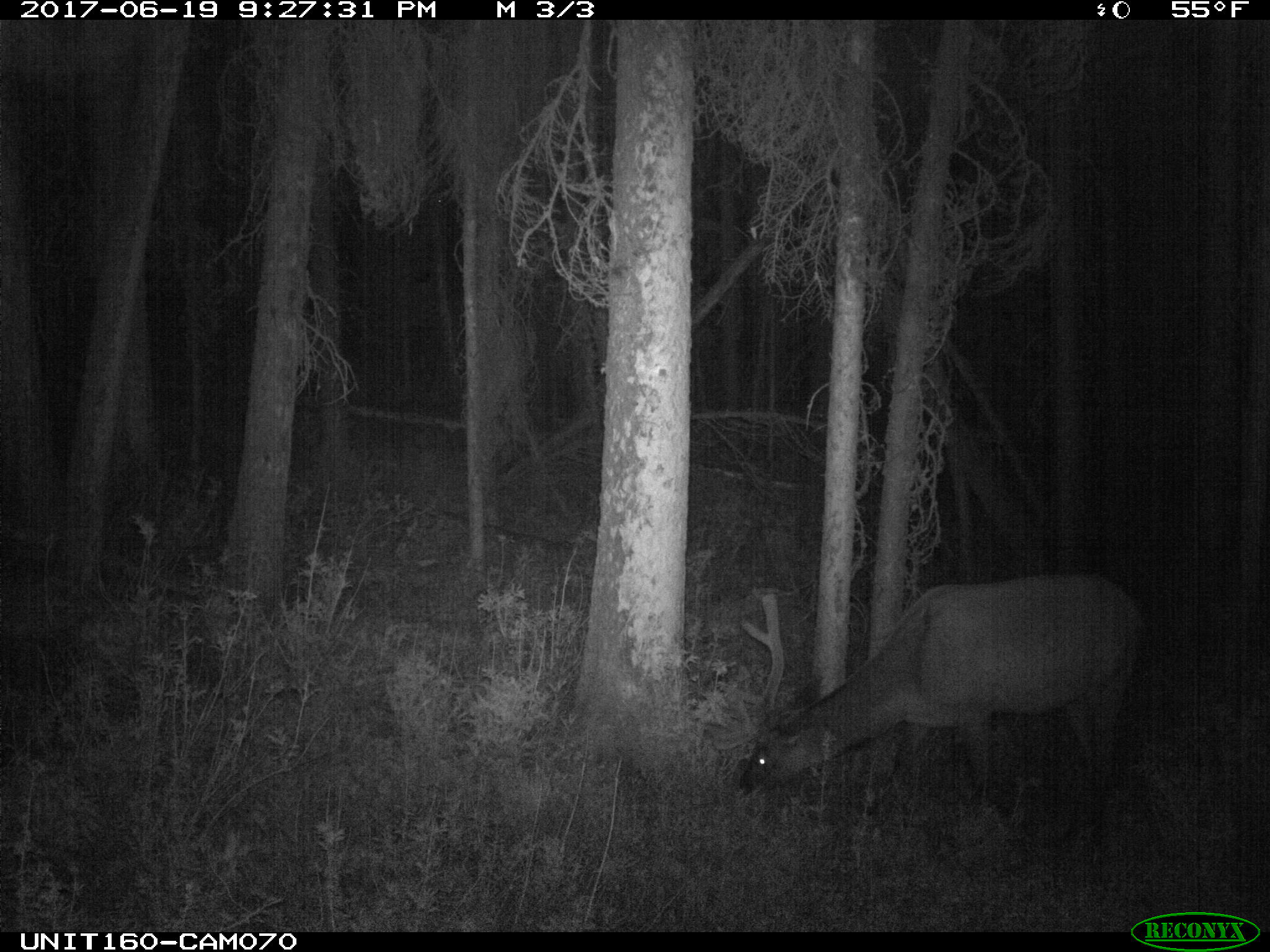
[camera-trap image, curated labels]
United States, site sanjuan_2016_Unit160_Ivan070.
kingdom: Animalia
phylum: Chordata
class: Mammalia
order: Artiodactyla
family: Cervidae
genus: Cervus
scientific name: Cervus elaphus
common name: red deer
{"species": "Cervus elaphus (red deer)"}